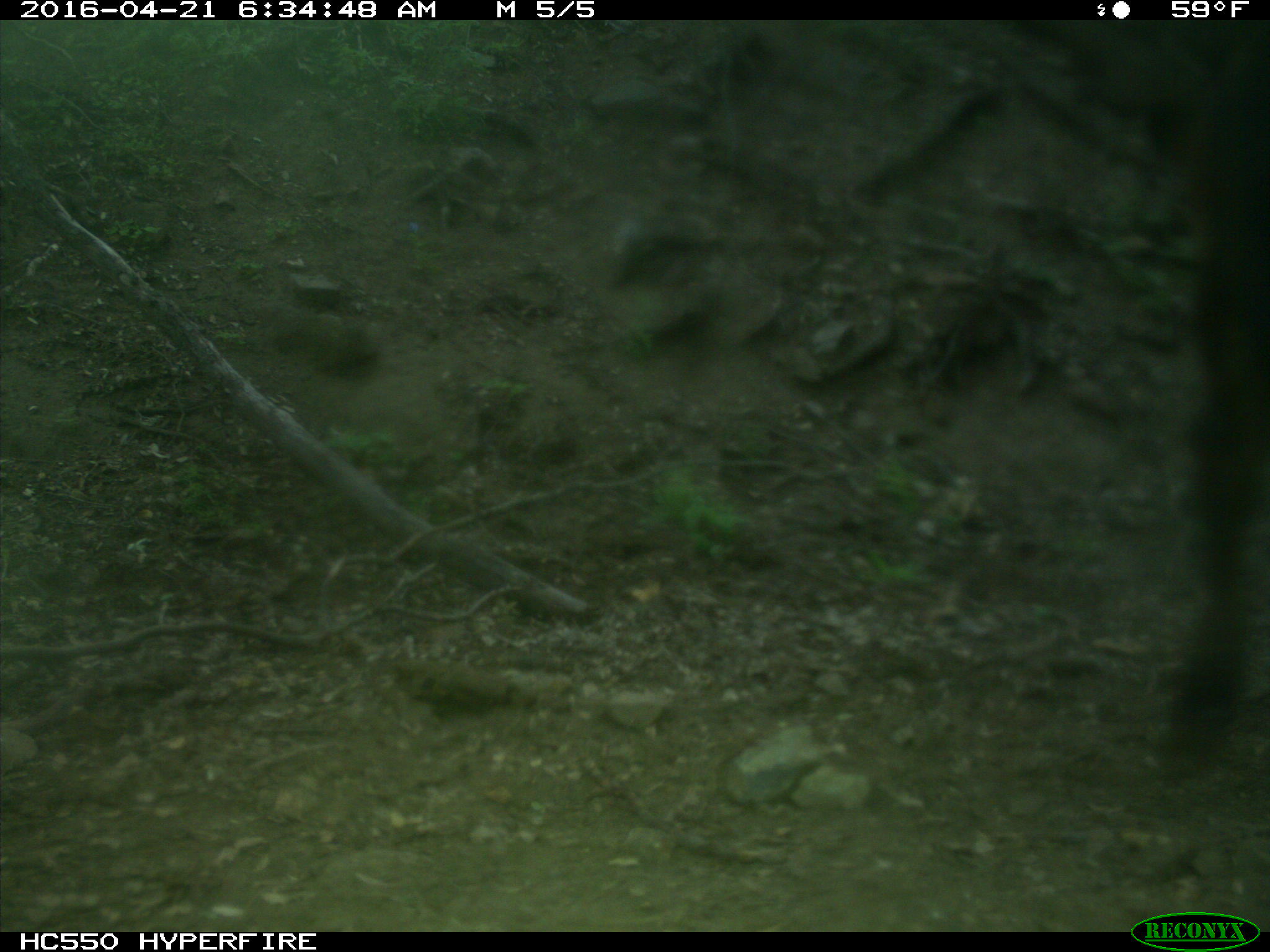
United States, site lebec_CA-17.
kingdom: Animalia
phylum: Chordata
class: Mammalia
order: Artiodactyla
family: Bovidae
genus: Bos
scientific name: Bos taurus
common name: domestic cow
Bos taurus (domestic cow).